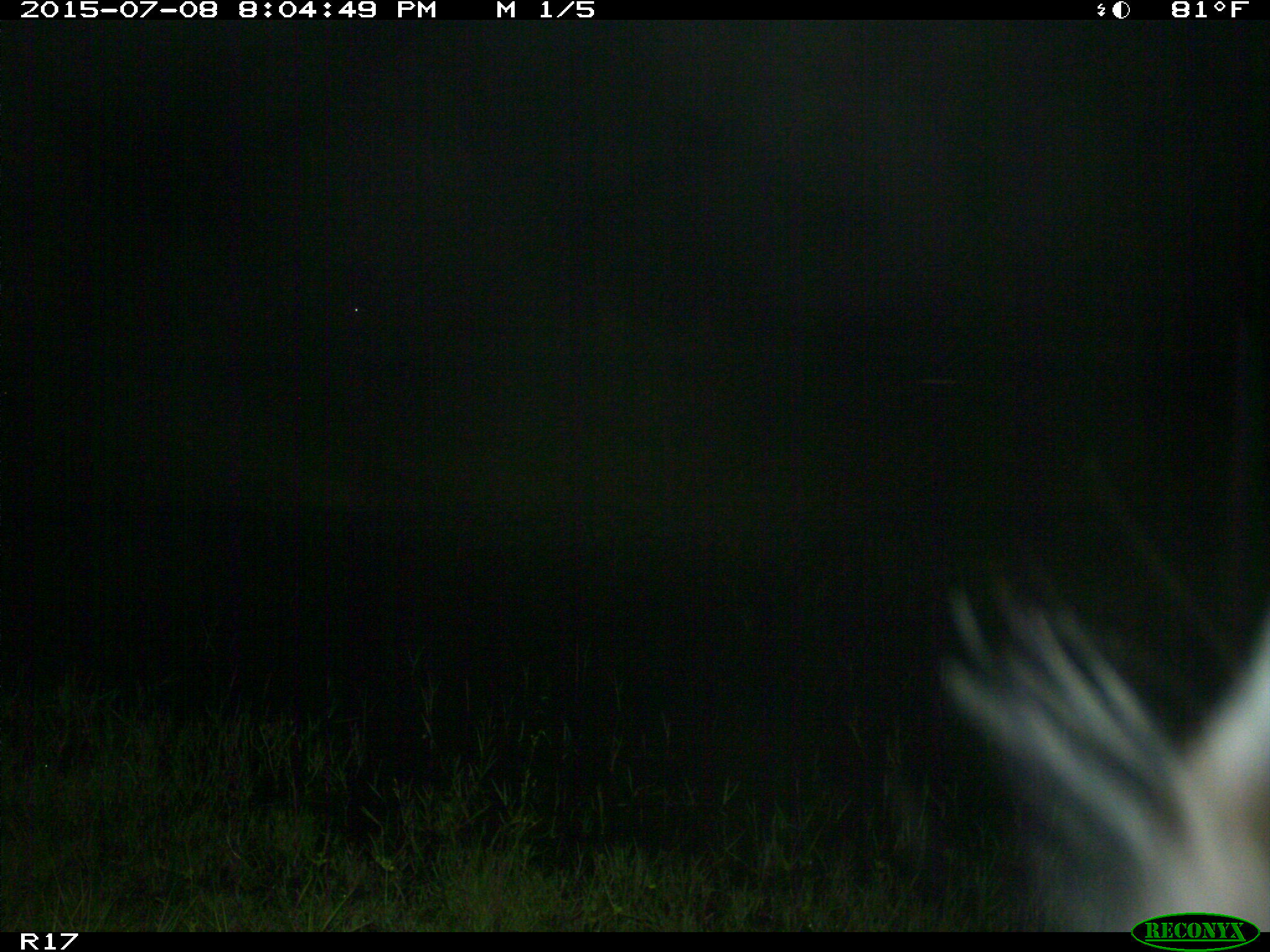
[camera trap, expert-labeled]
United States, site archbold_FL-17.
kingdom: Animalia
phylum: Chordata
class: Mammalia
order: Artiodactyla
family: Bovidae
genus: Bos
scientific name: Bos taurus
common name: domestic cow